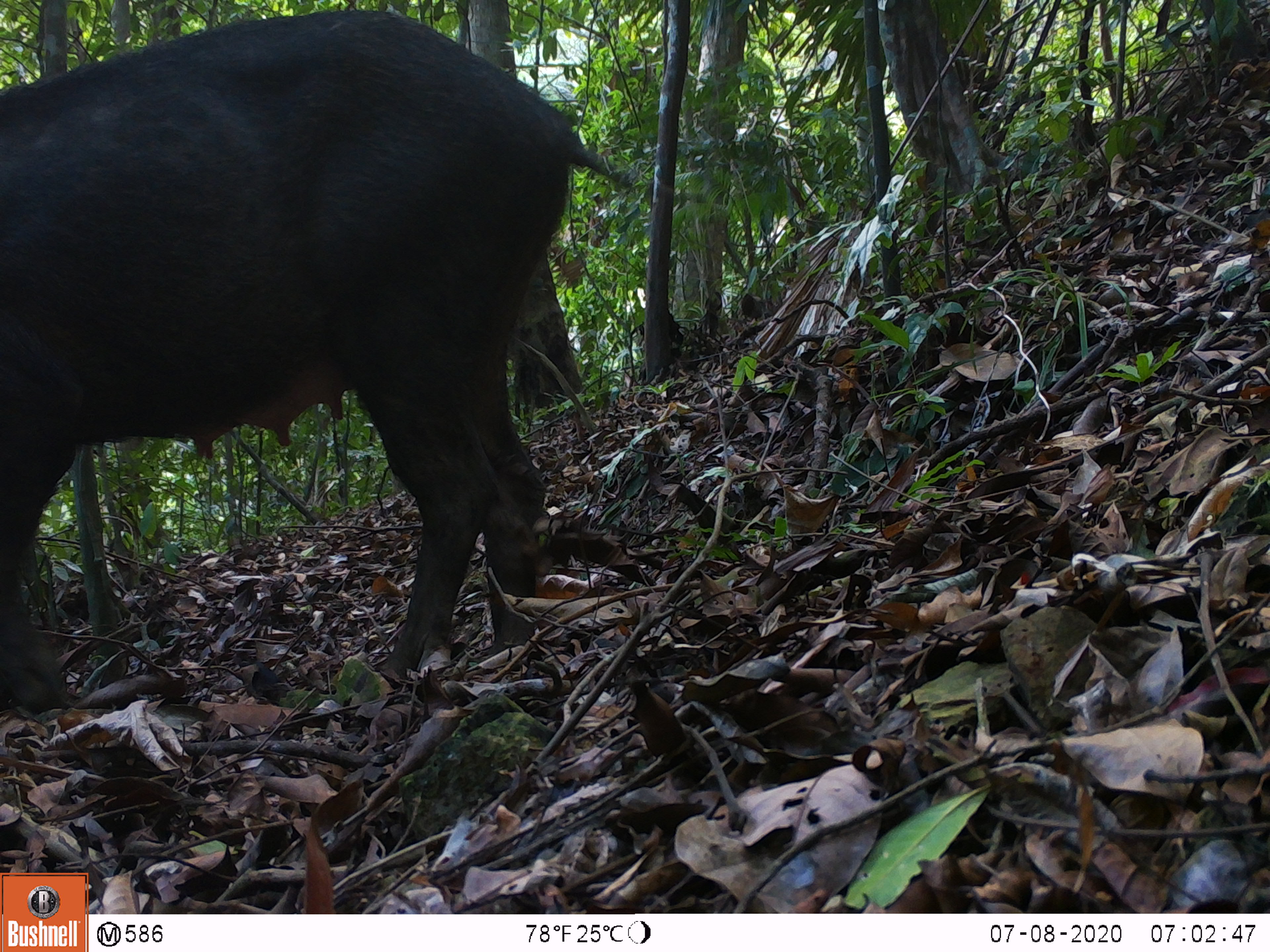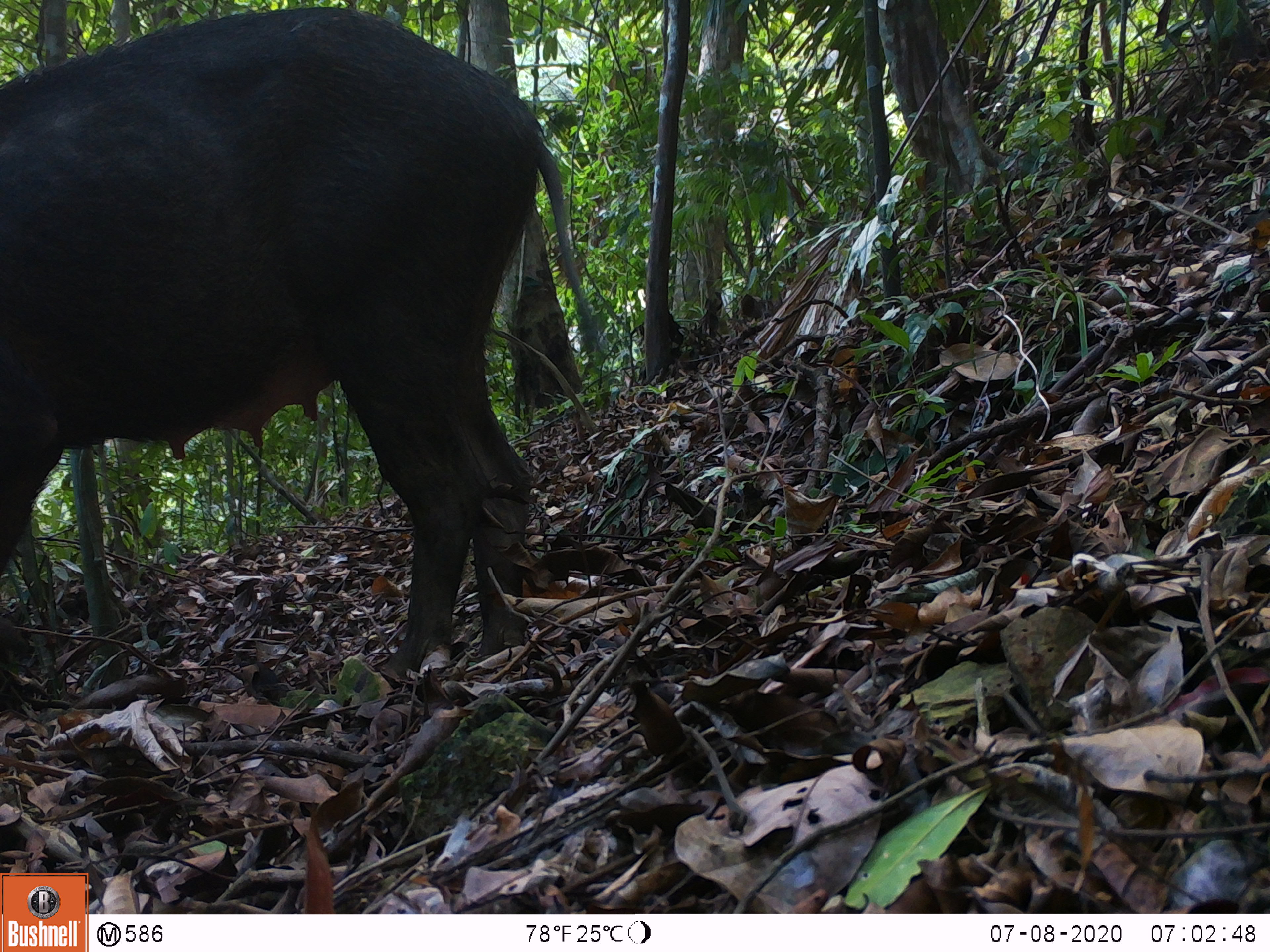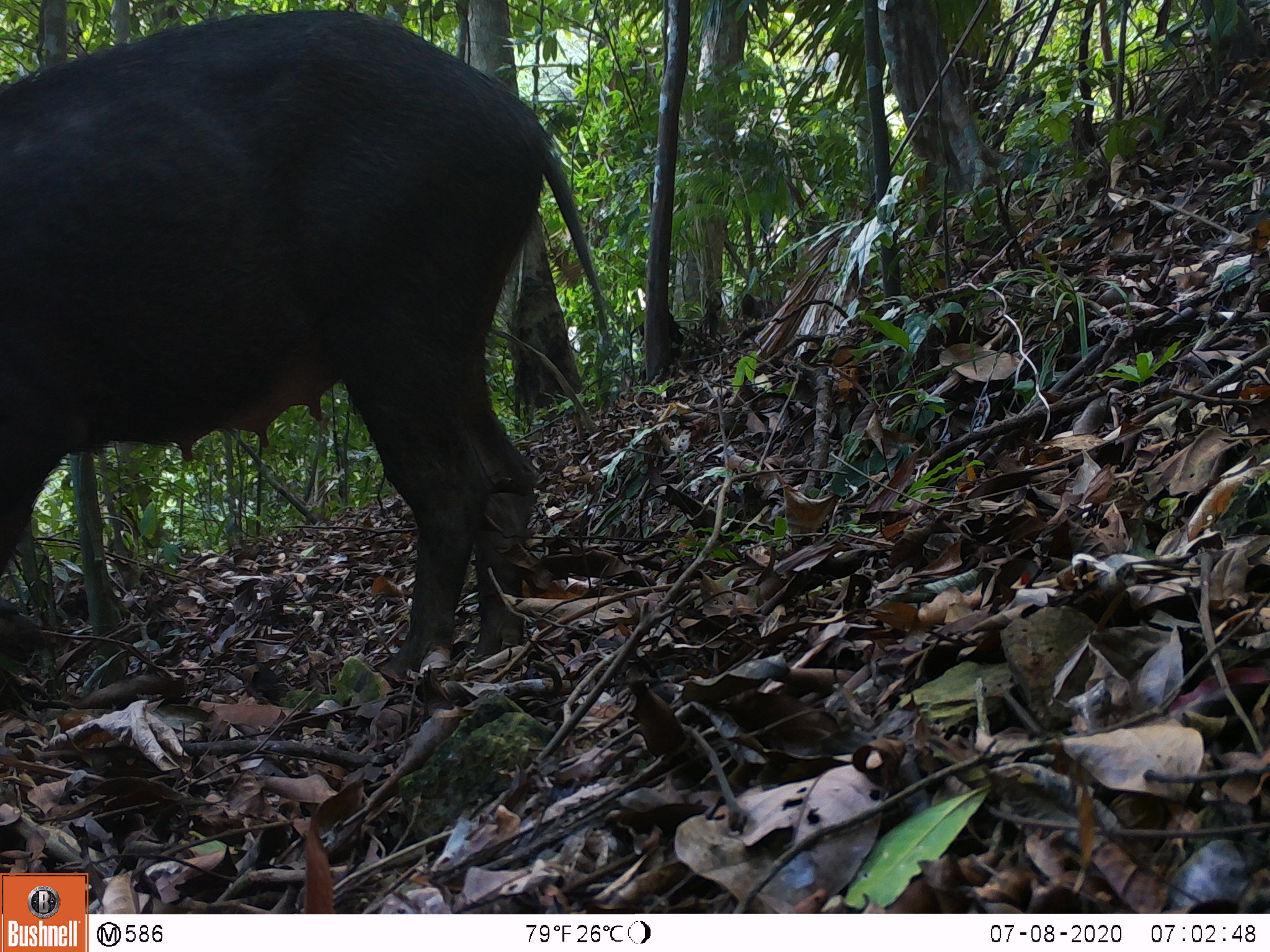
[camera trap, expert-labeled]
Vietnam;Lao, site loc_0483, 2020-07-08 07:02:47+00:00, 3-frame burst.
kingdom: Animalia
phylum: Chordata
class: Mammalia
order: Artiodactyla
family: Suidae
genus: Sus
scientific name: Sus scrofa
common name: eurasian wild pig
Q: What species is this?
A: Eurasian wild pig (Sus scrofa).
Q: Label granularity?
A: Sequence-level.